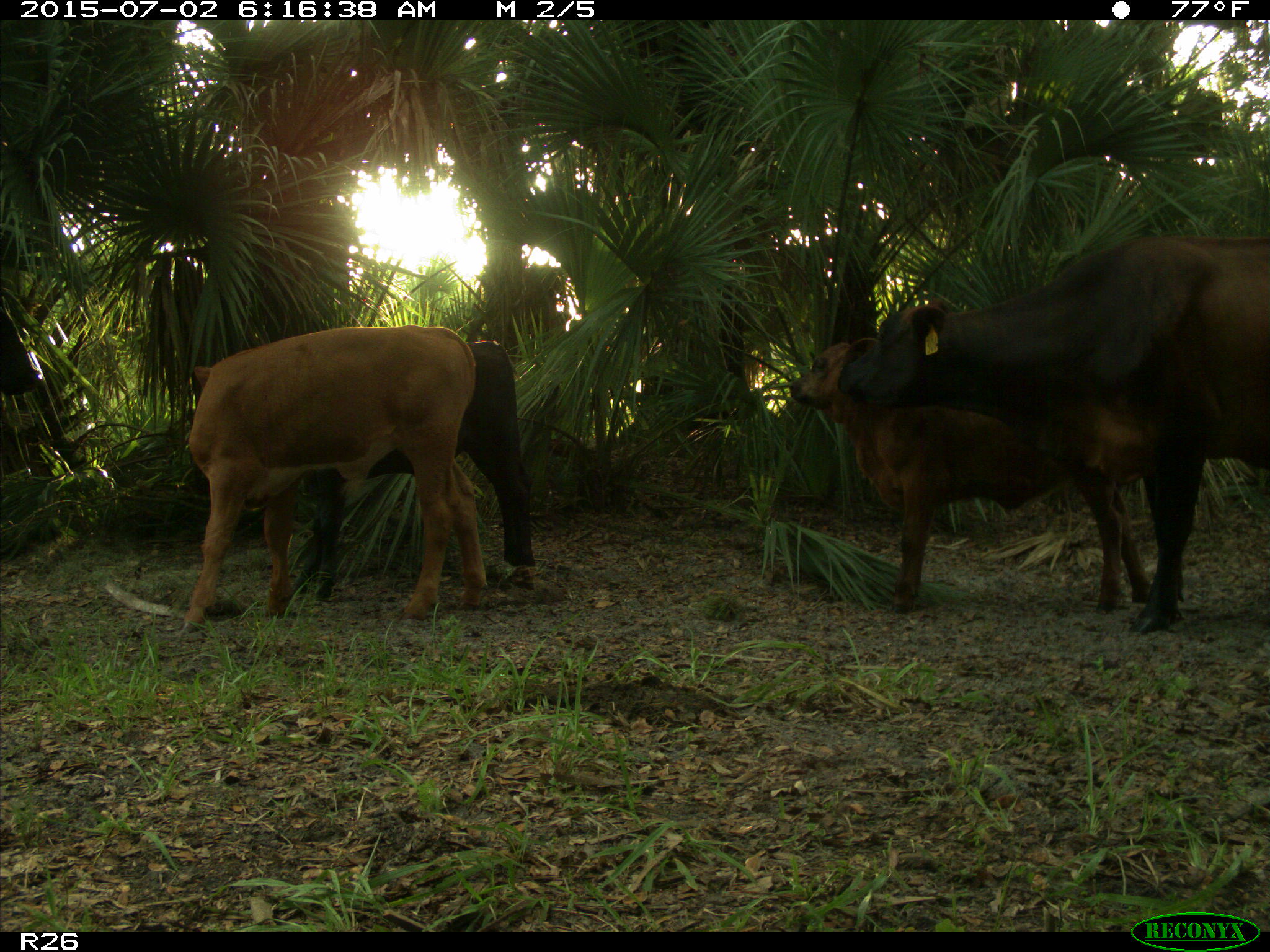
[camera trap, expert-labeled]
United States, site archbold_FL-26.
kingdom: Animalia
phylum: Chordata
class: Mammalia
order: Artiodactyla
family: Bovidae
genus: Bos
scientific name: Bos taurus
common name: domestic cow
Bos taurus (domestic cow).